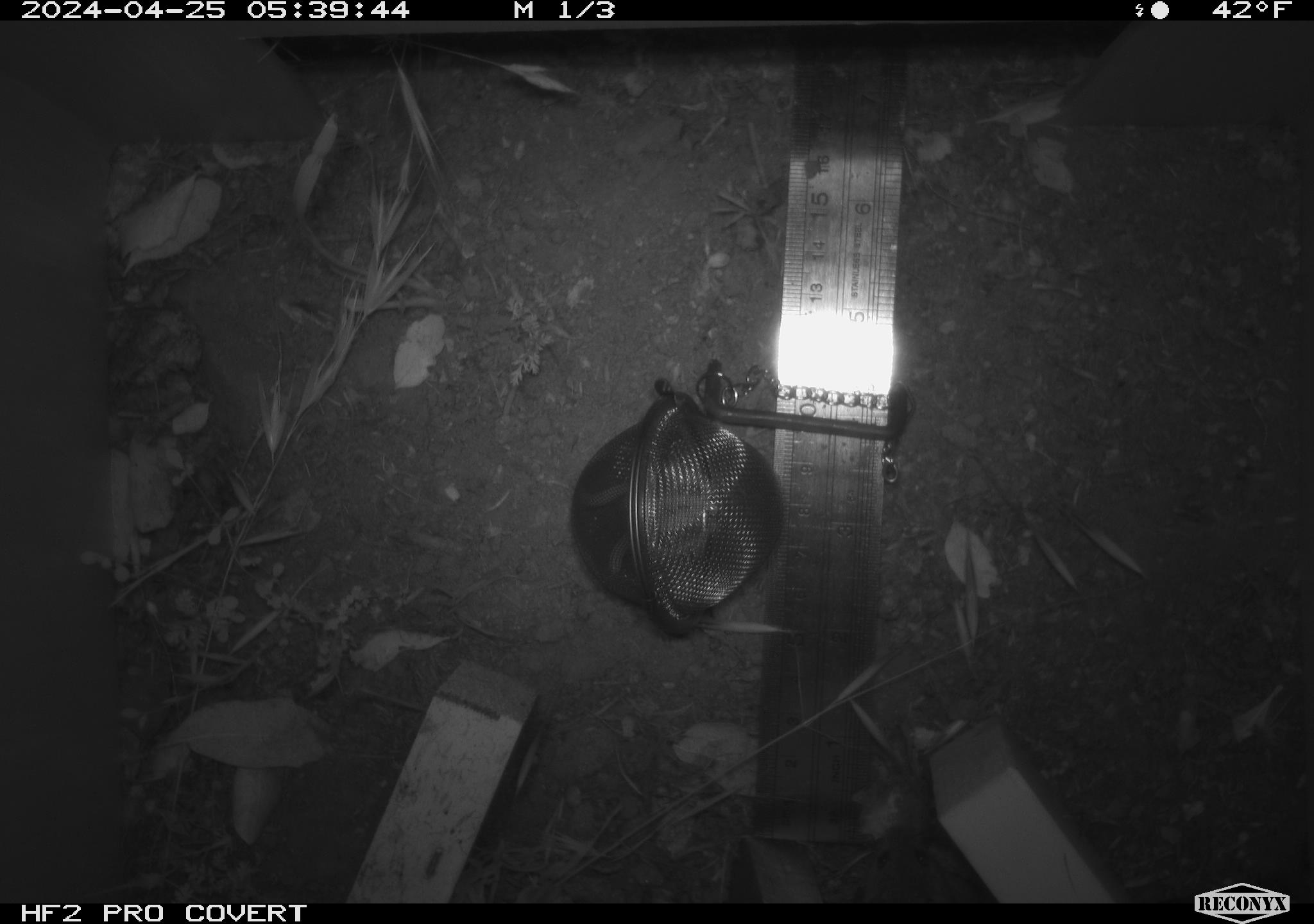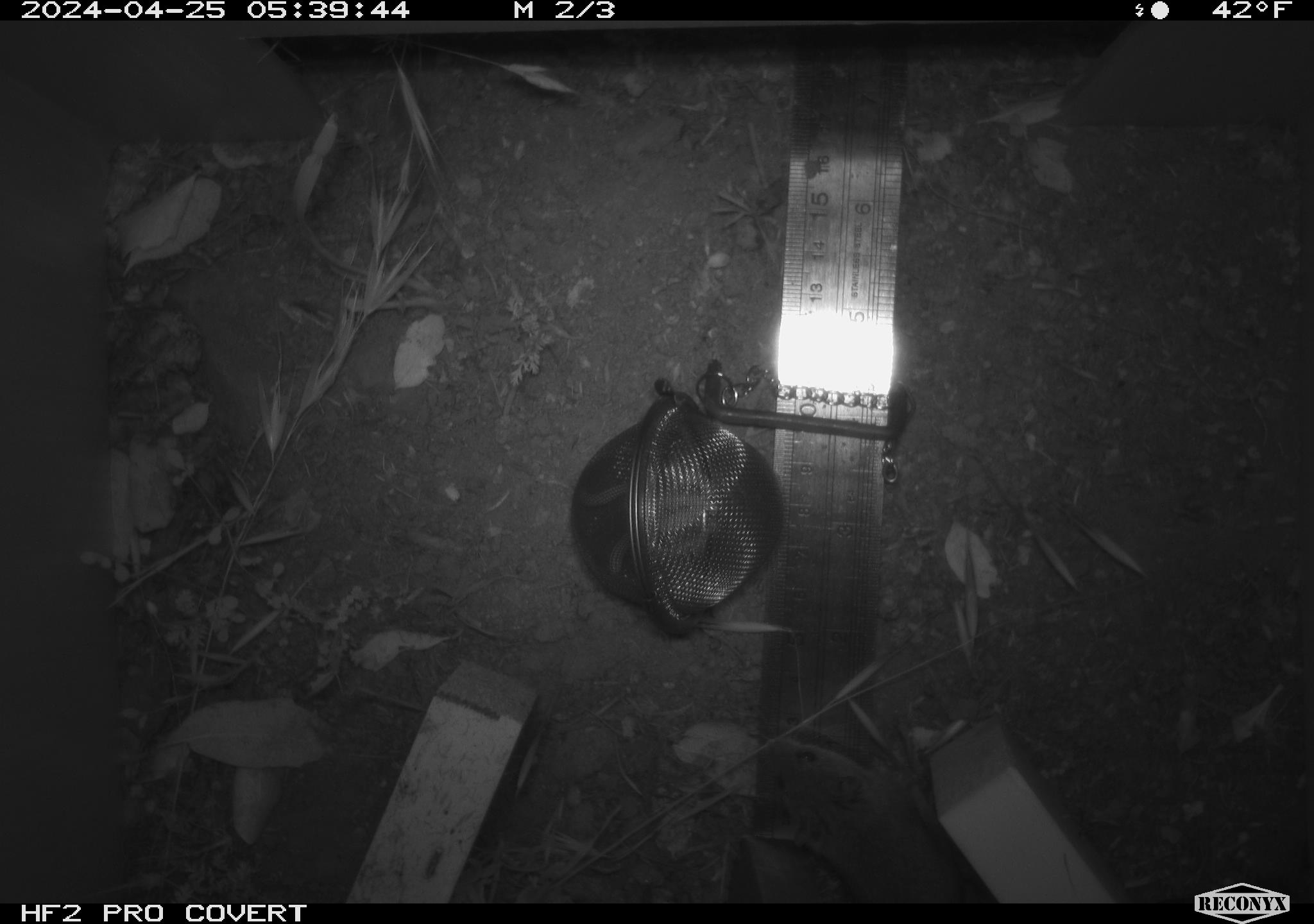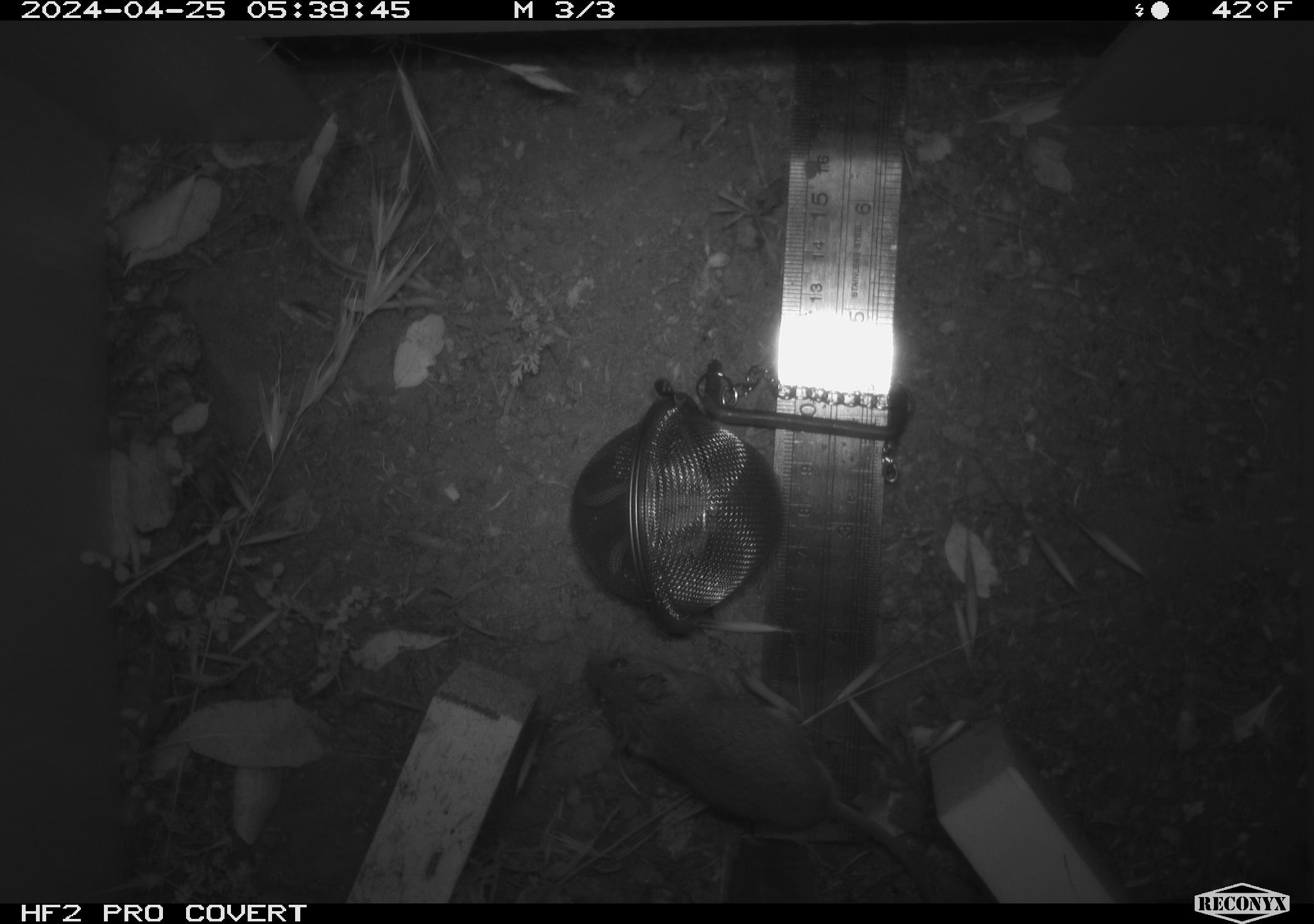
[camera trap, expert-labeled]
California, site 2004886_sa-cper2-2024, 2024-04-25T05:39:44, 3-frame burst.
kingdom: Animalia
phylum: Chordata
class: Mammalia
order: Rodentia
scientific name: Rodentia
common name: rodent